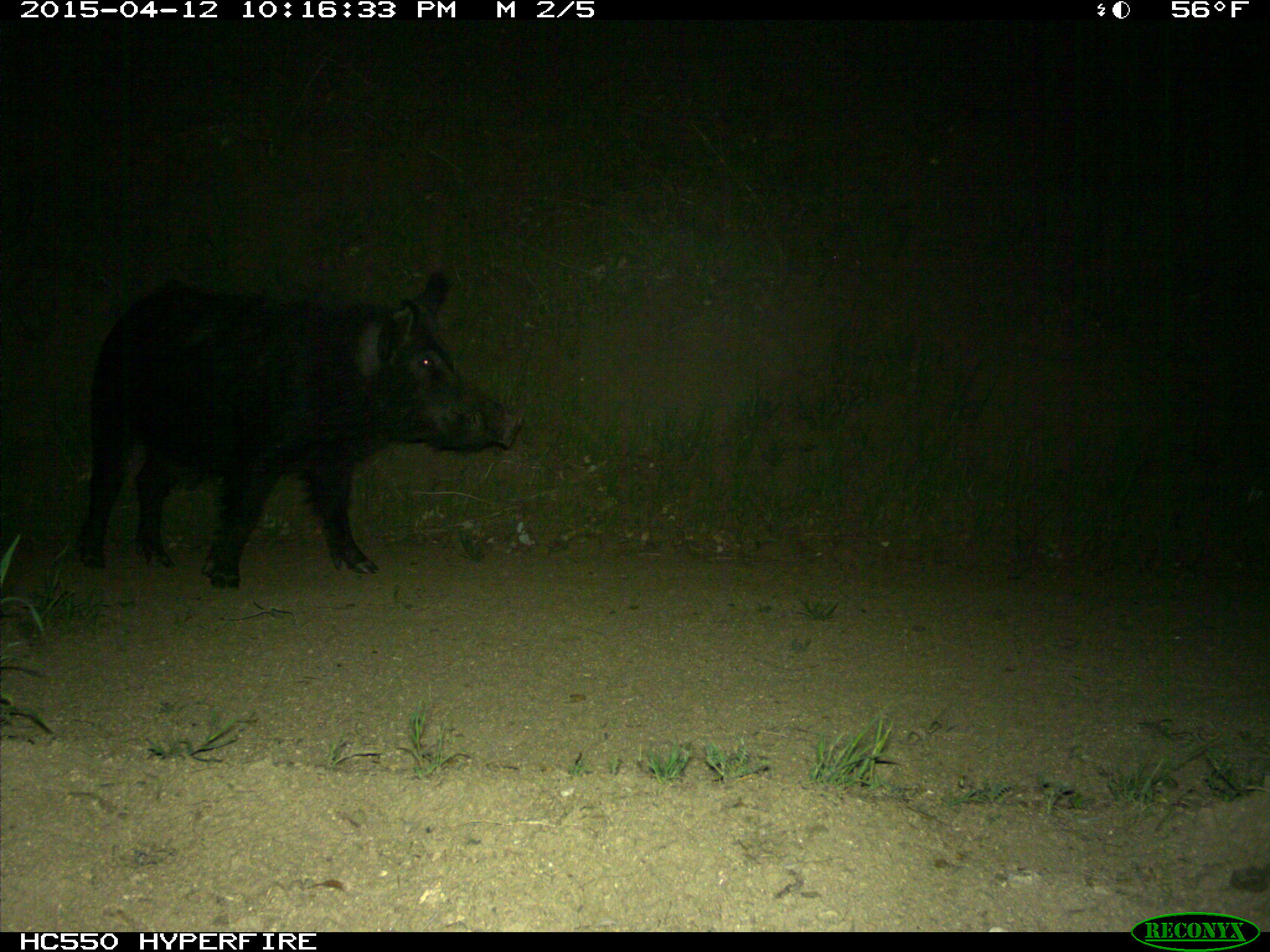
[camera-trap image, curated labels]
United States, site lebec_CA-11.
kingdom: Animalia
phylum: Chordata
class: Mammalia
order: Artiodactyla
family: Suidae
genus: Sus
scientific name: Sus scrofa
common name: wild boar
Sus scrofa (wild boar).